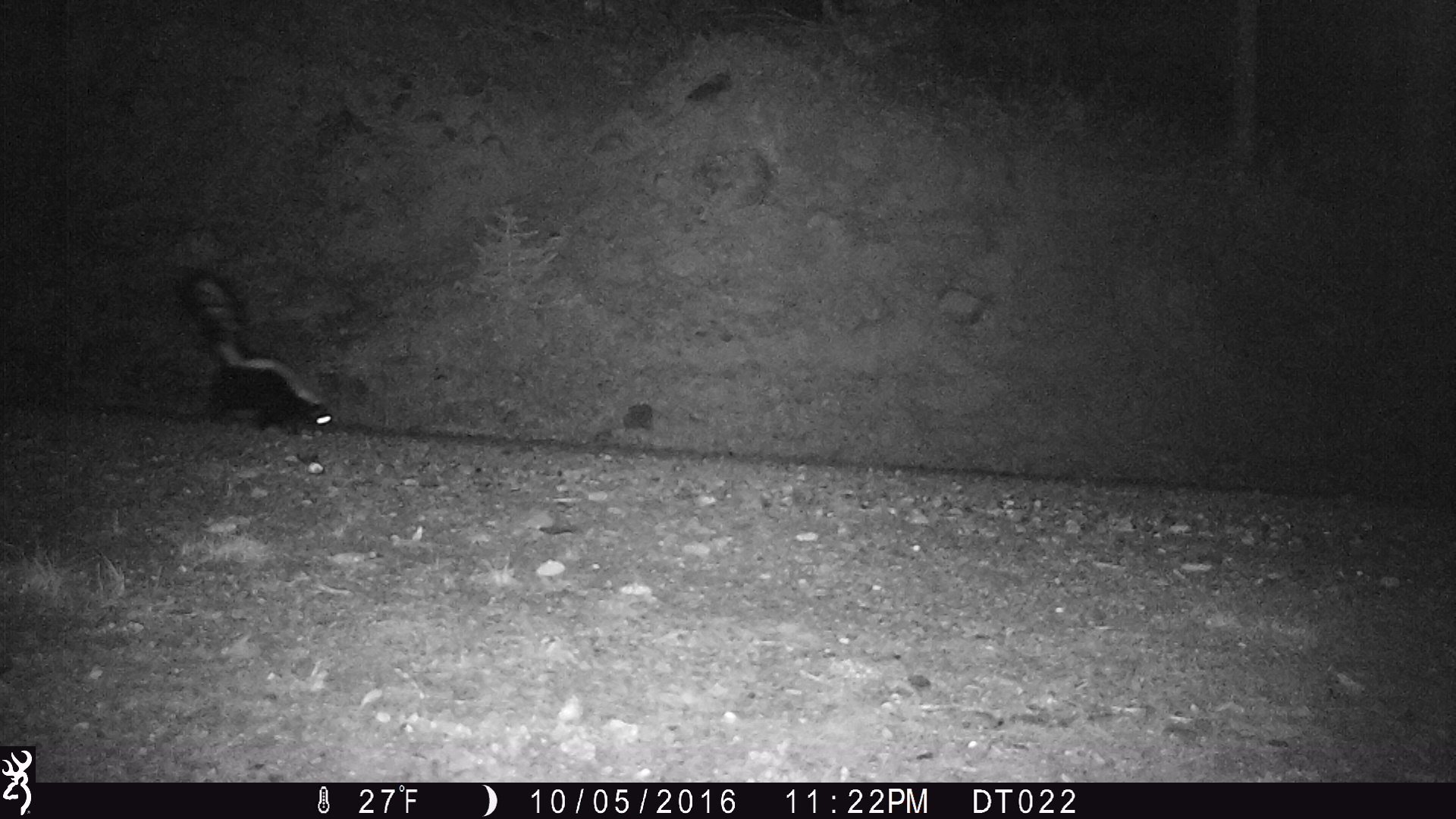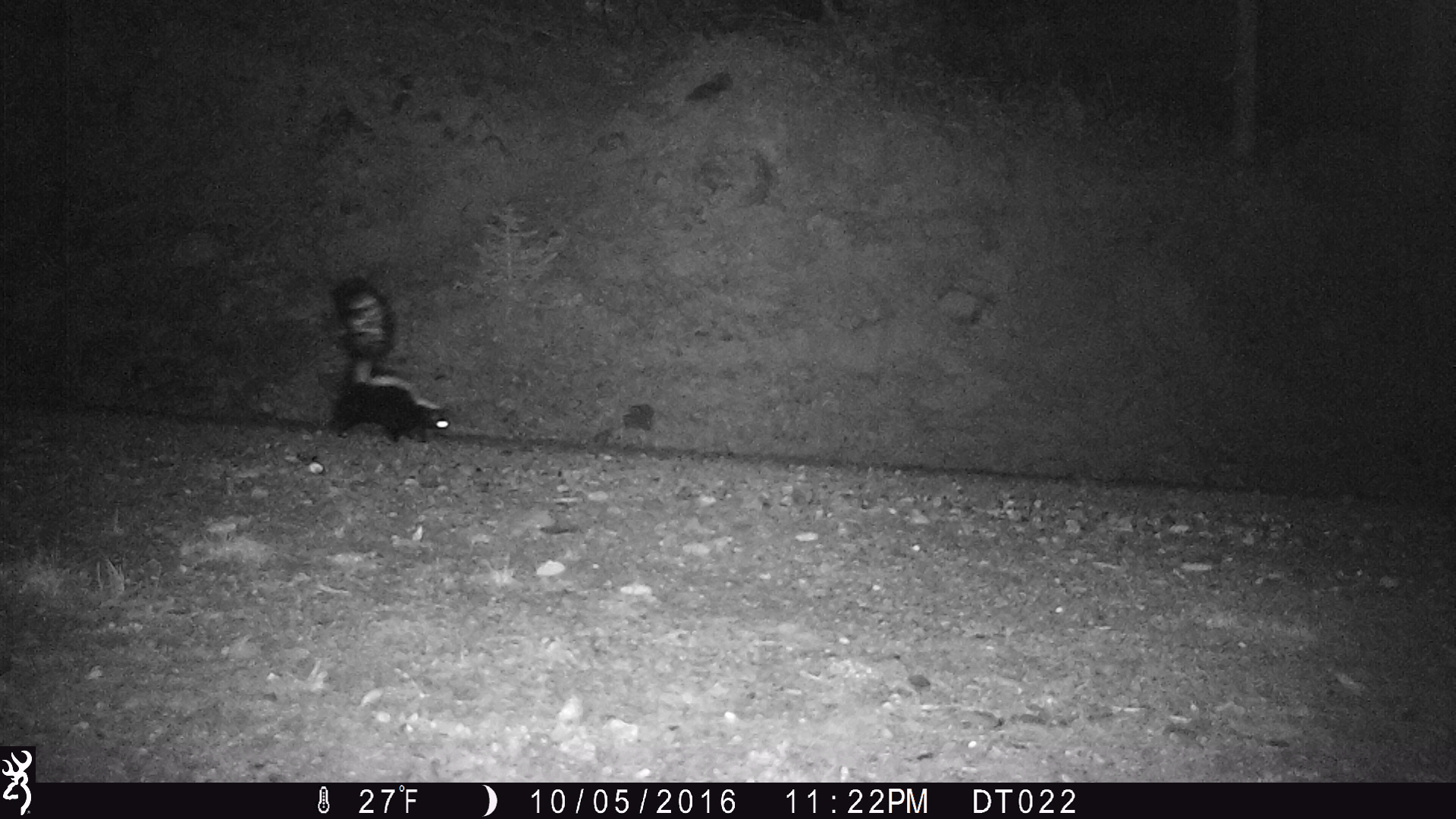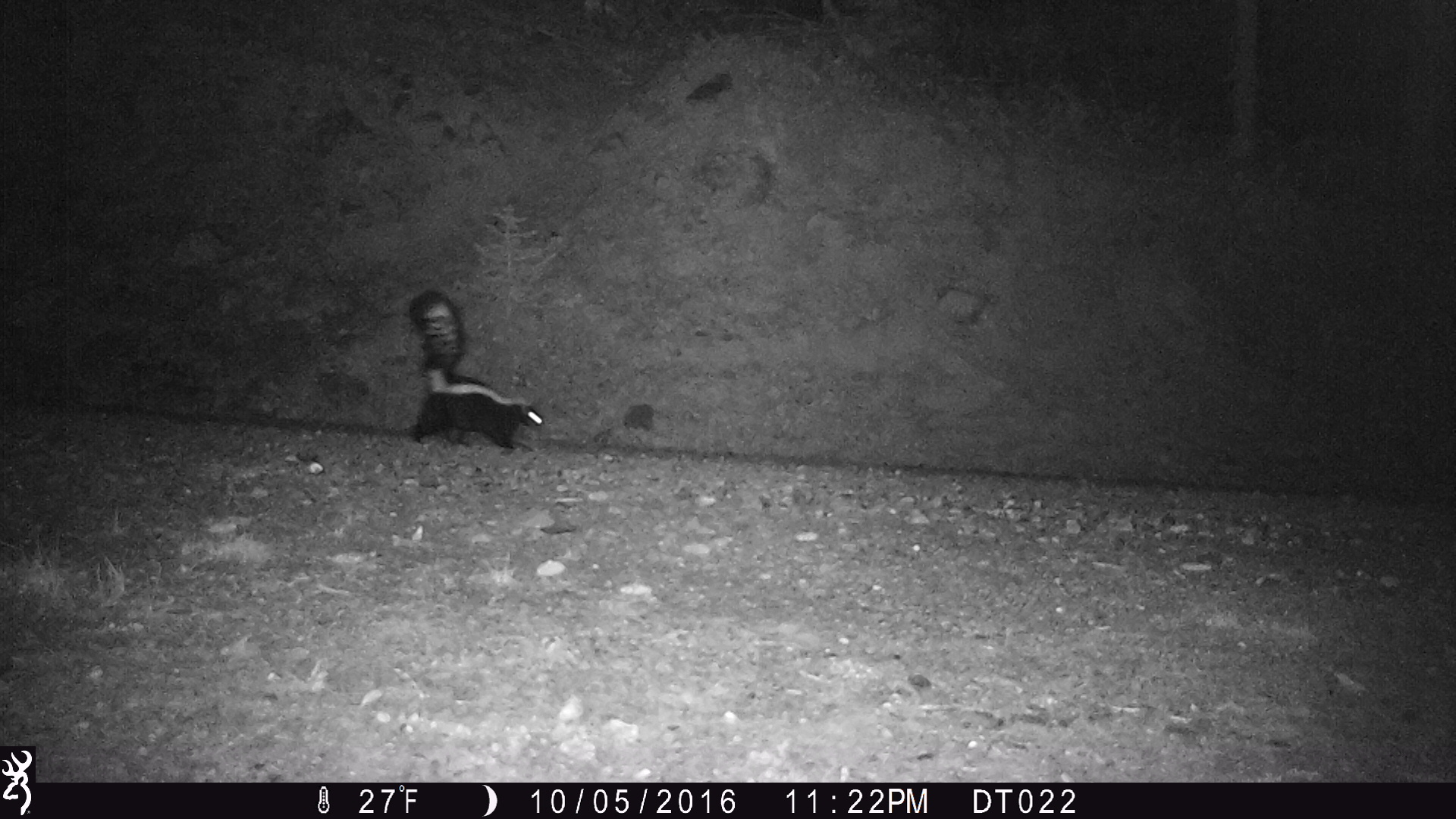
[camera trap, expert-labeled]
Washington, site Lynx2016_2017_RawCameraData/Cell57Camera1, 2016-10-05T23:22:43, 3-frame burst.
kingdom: Animalia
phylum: Chordata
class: Mammalia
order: Carnivora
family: Mephitidae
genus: Mephitis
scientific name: Mephitis mephitis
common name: striped skunk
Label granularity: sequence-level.